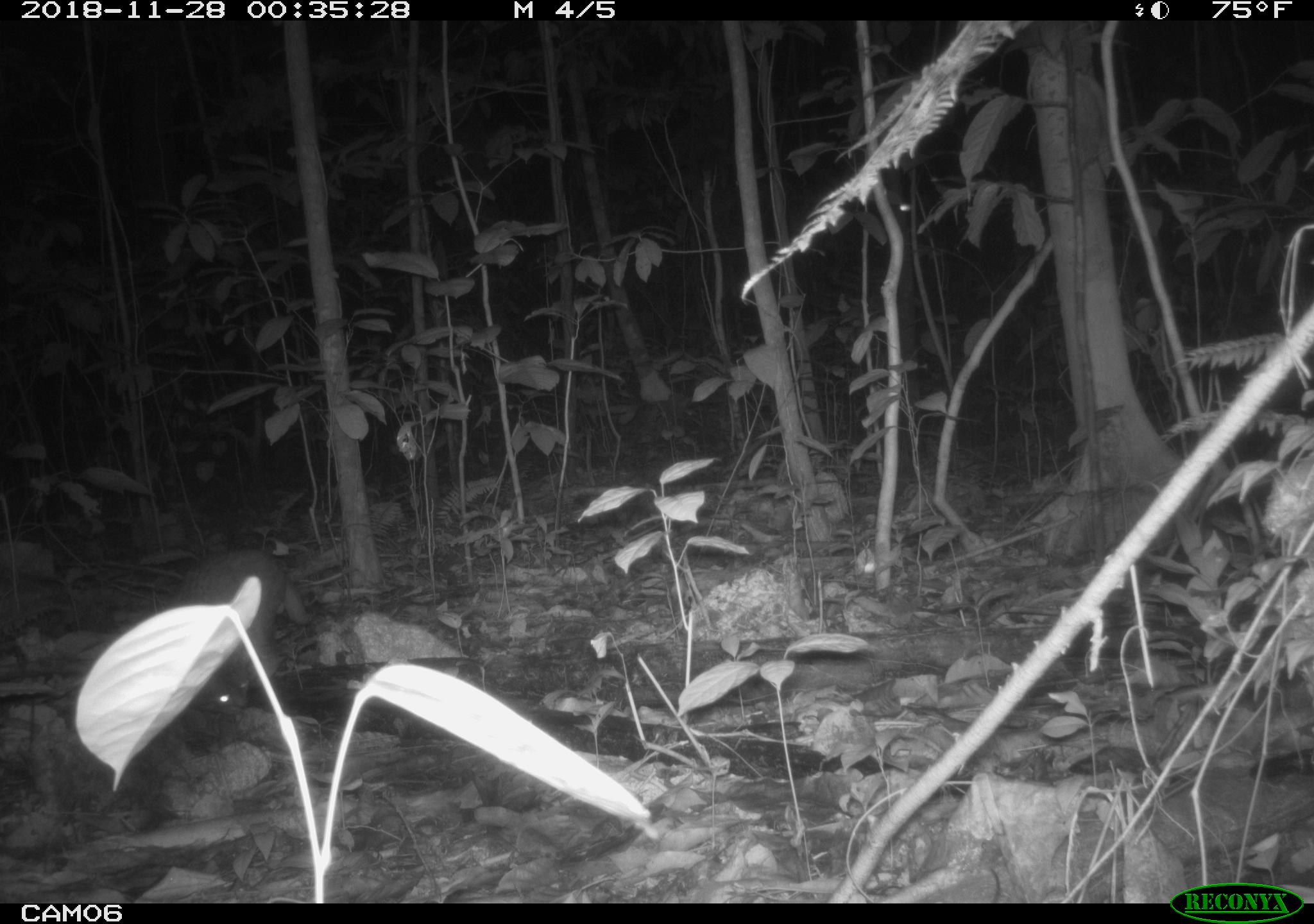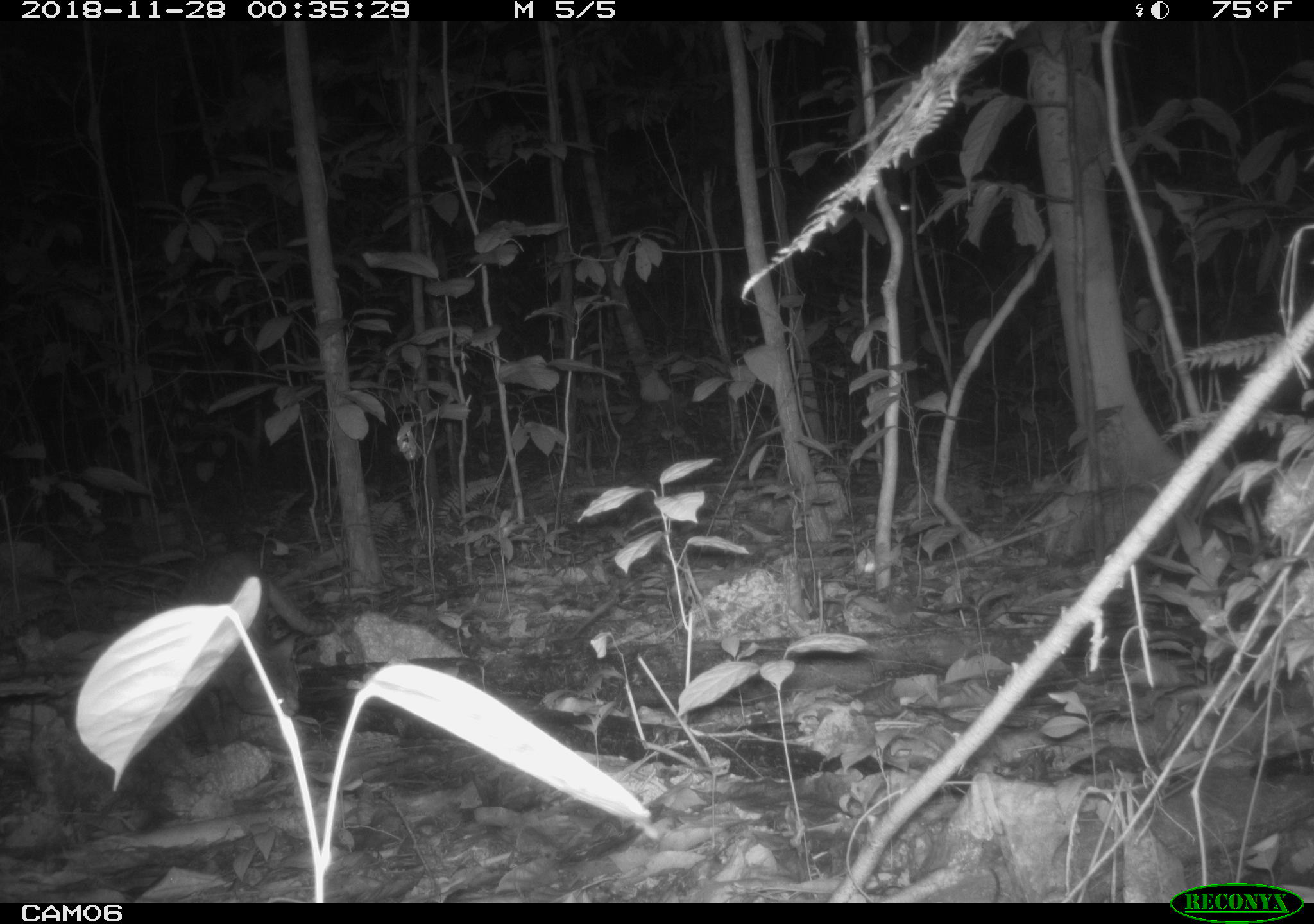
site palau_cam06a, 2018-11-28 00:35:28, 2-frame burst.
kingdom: Animalia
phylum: Chordata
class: Mammalia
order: Carnivora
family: Felidae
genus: Felis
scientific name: Felis catus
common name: cat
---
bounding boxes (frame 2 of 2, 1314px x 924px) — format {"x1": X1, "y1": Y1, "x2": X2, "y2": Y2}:
cat: {"x1": 147, "y1": 543, "x2": 335, "y2": 706}